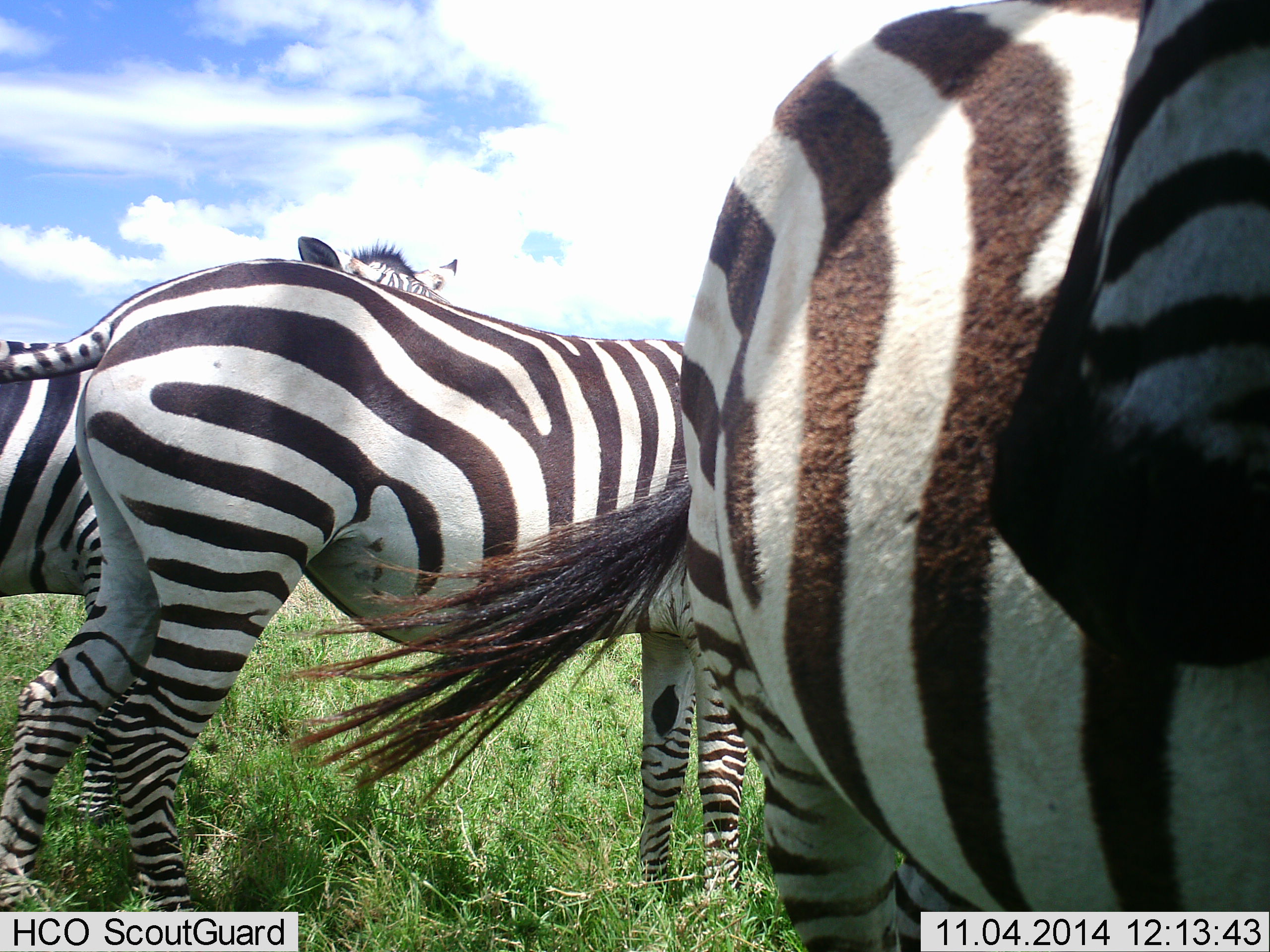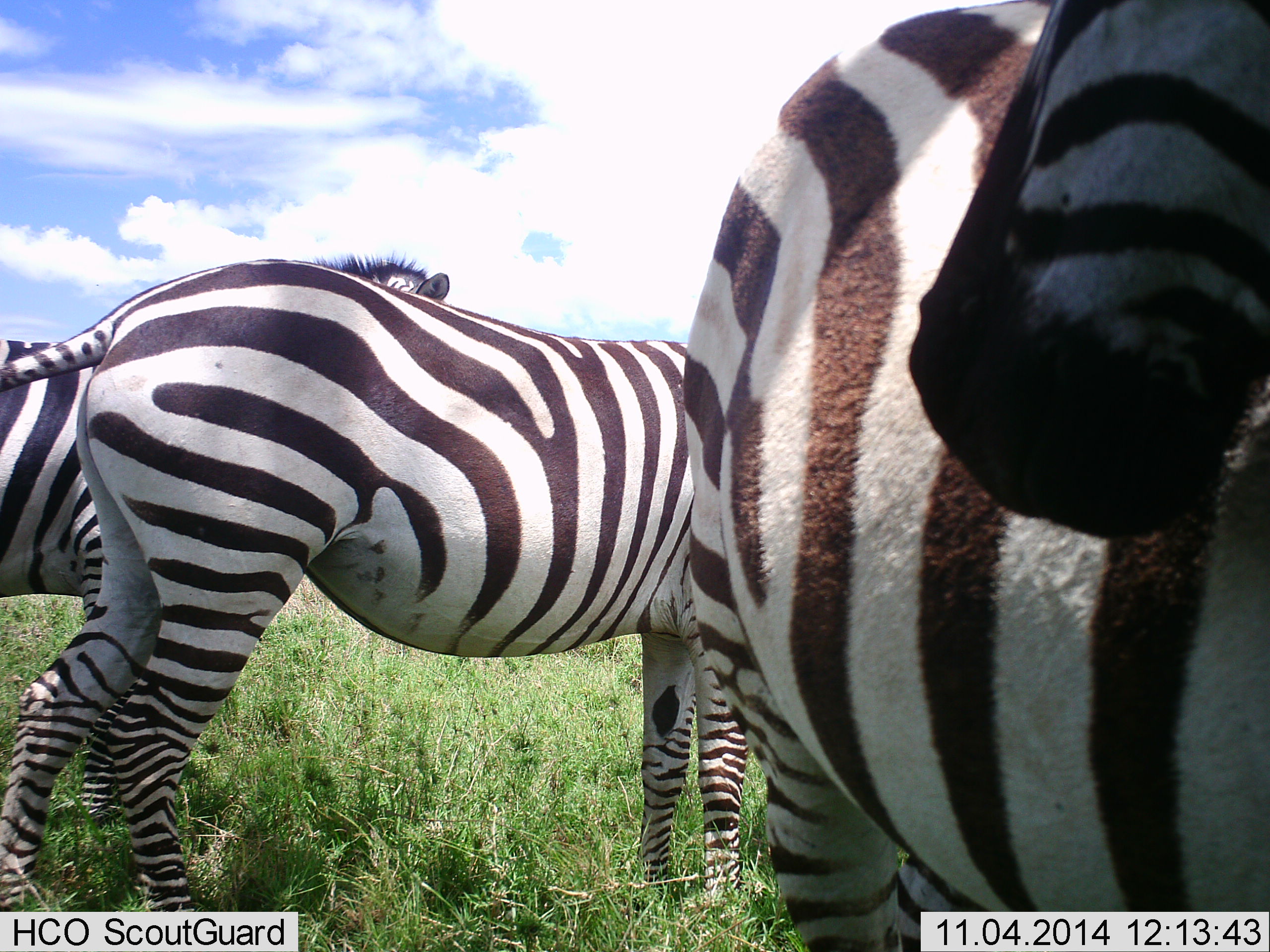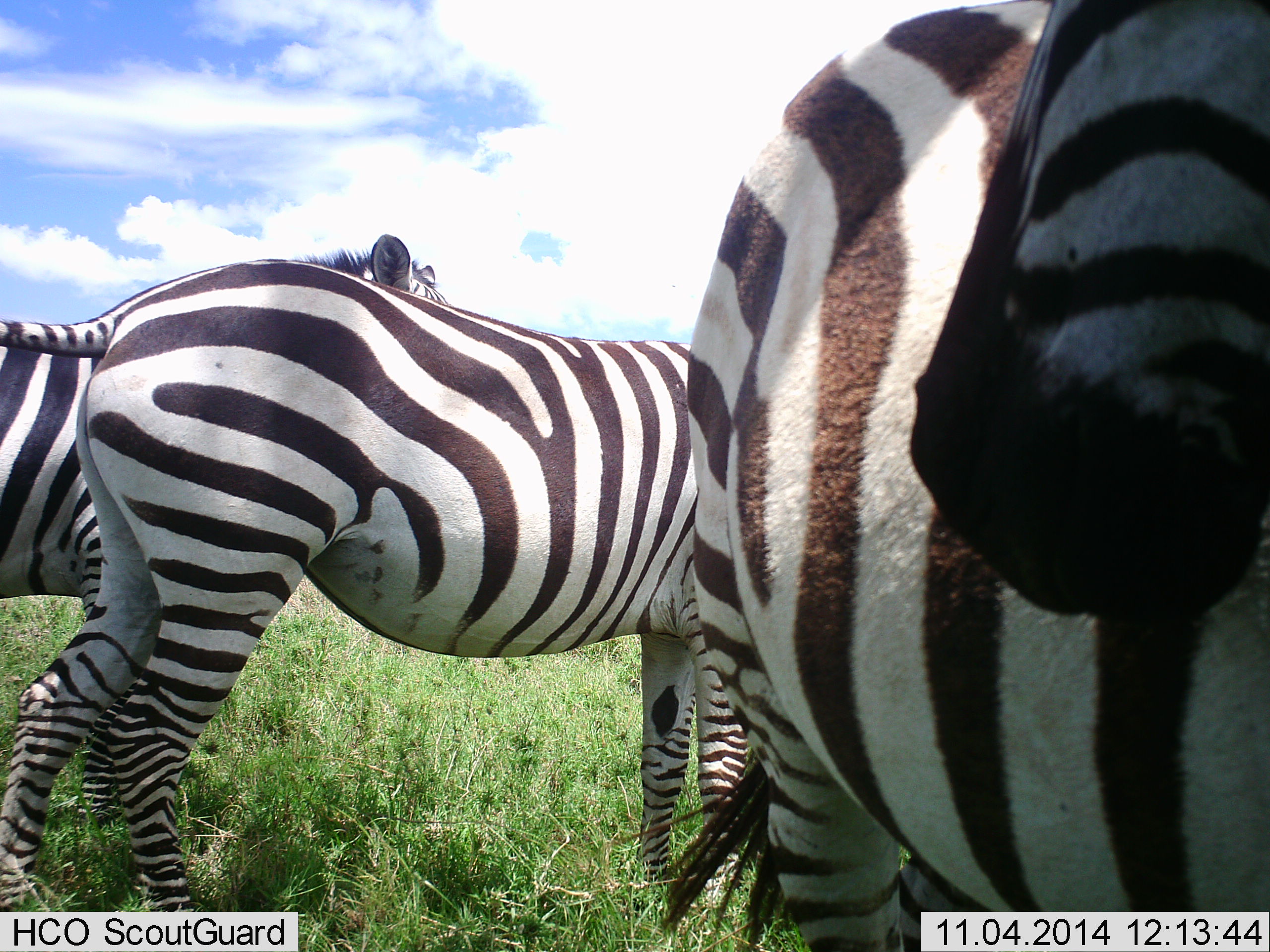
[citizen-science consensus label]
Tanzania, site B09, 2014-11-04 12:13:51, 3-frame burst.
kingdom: Animalia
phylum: Chordata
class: Mammalia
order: Perissodactyla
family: Equidae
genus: Equus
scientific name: Equus quagga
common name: plains zebra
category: zebra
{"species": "zebra (plains zebra) (Equus quagga)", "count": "4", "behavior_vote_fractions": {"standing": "80%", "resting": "0%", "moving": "20%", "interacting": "10%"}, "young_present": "0%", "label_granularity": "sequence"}